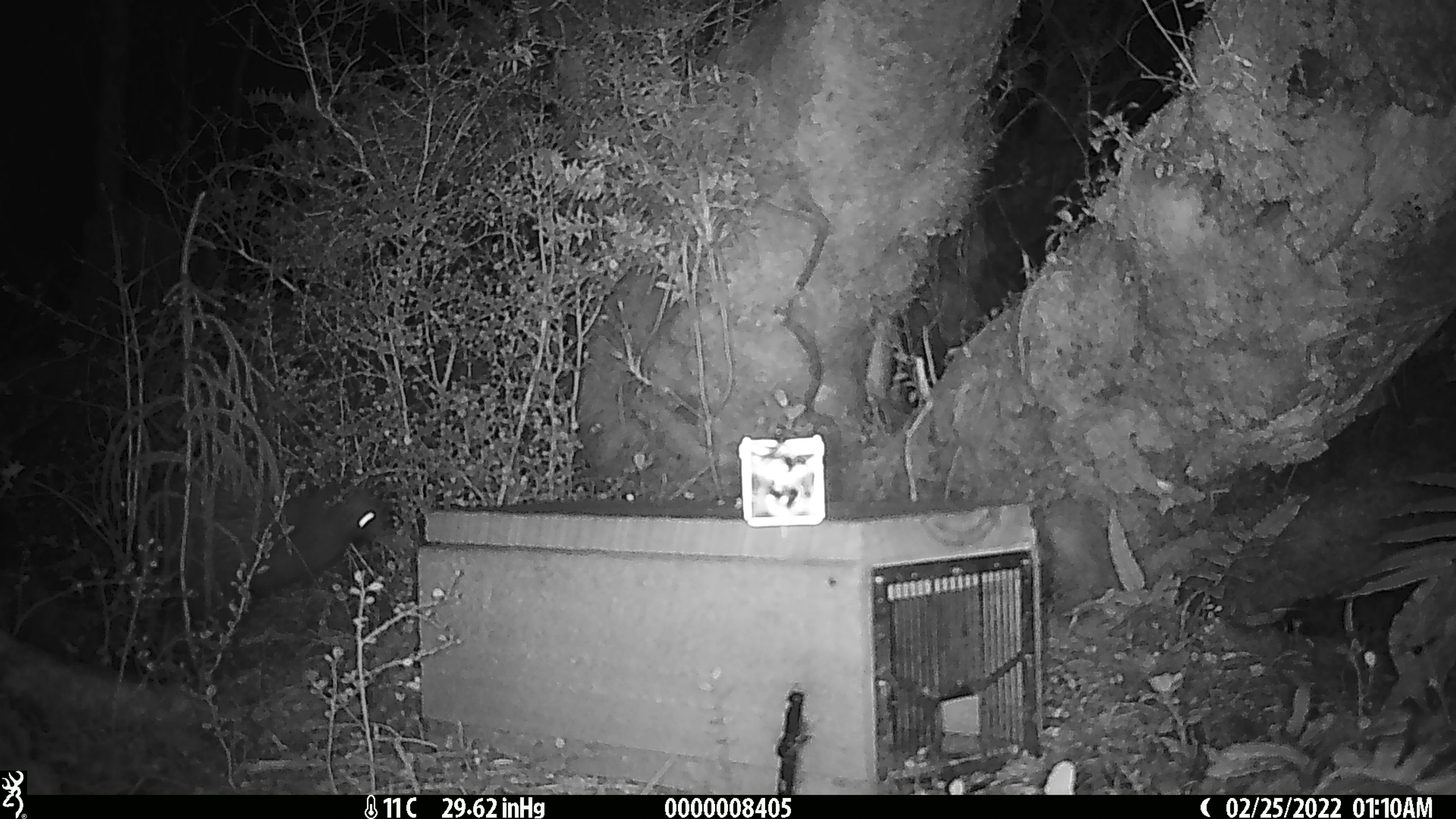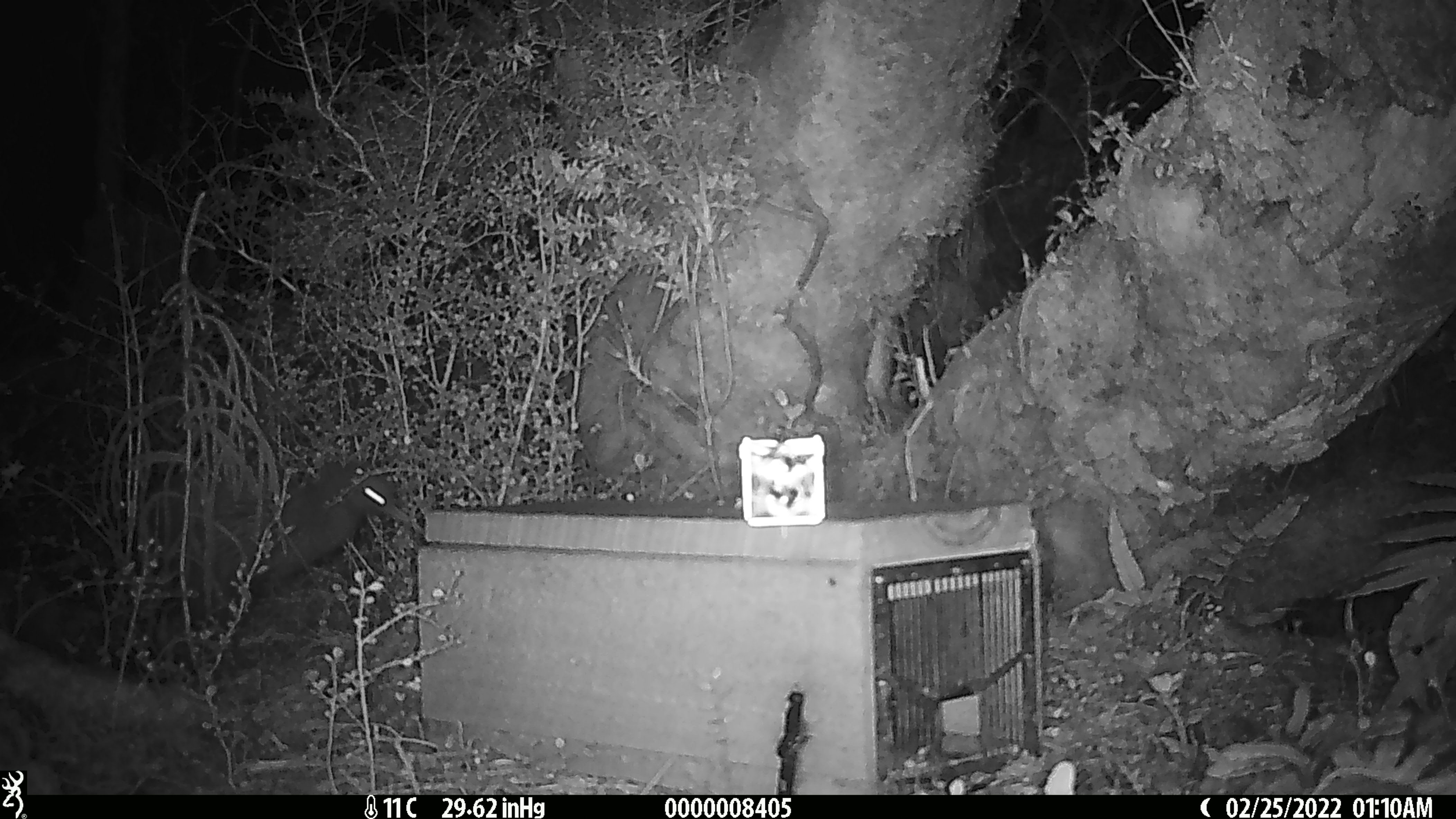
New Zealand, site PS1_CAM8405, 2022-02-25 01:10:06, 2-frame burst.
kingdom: Animalia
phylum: Chordata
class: Aves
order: Apterygiformes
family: Apterygidae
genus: Apteryx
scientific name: Apteryx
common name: kiwi